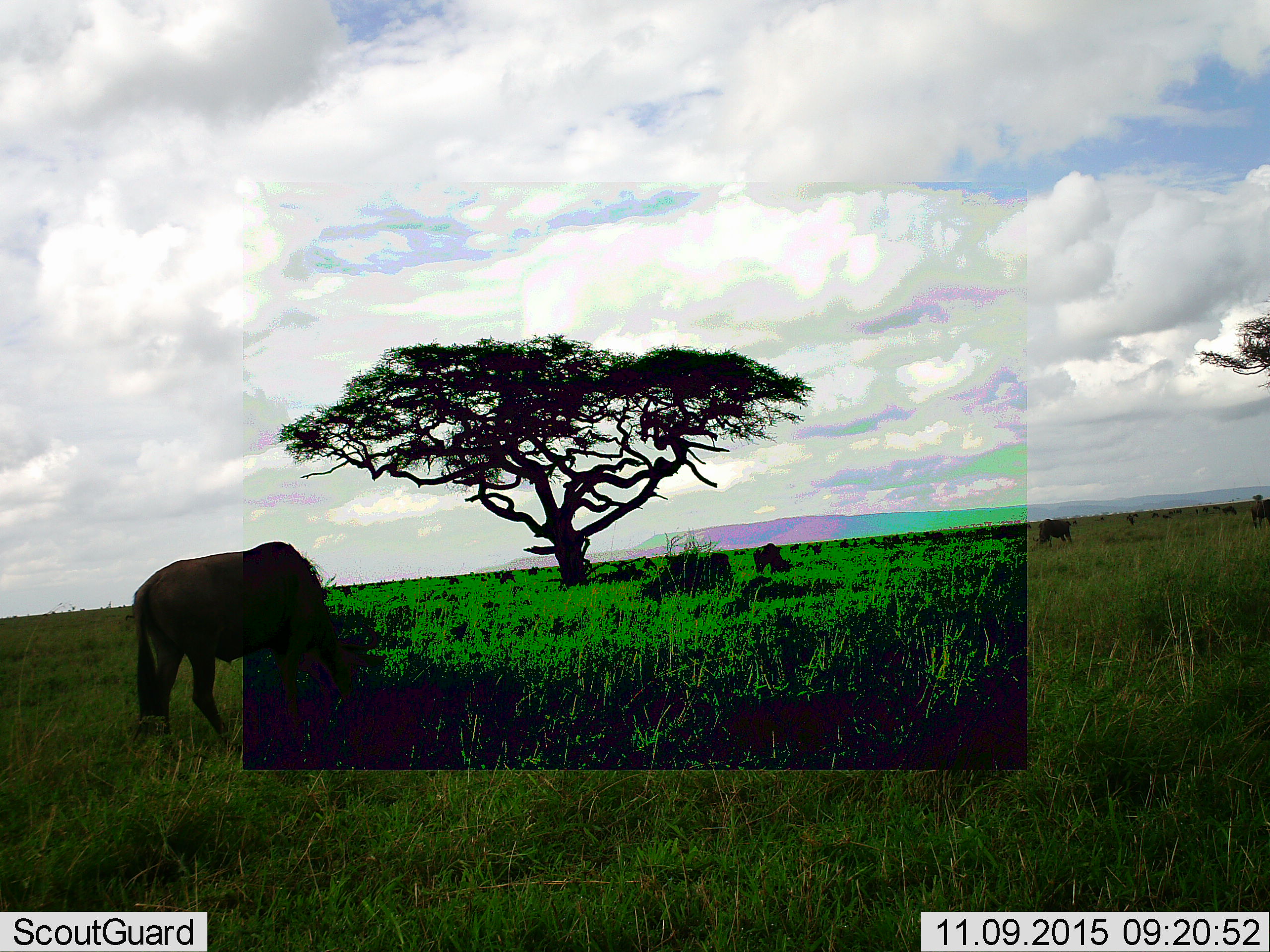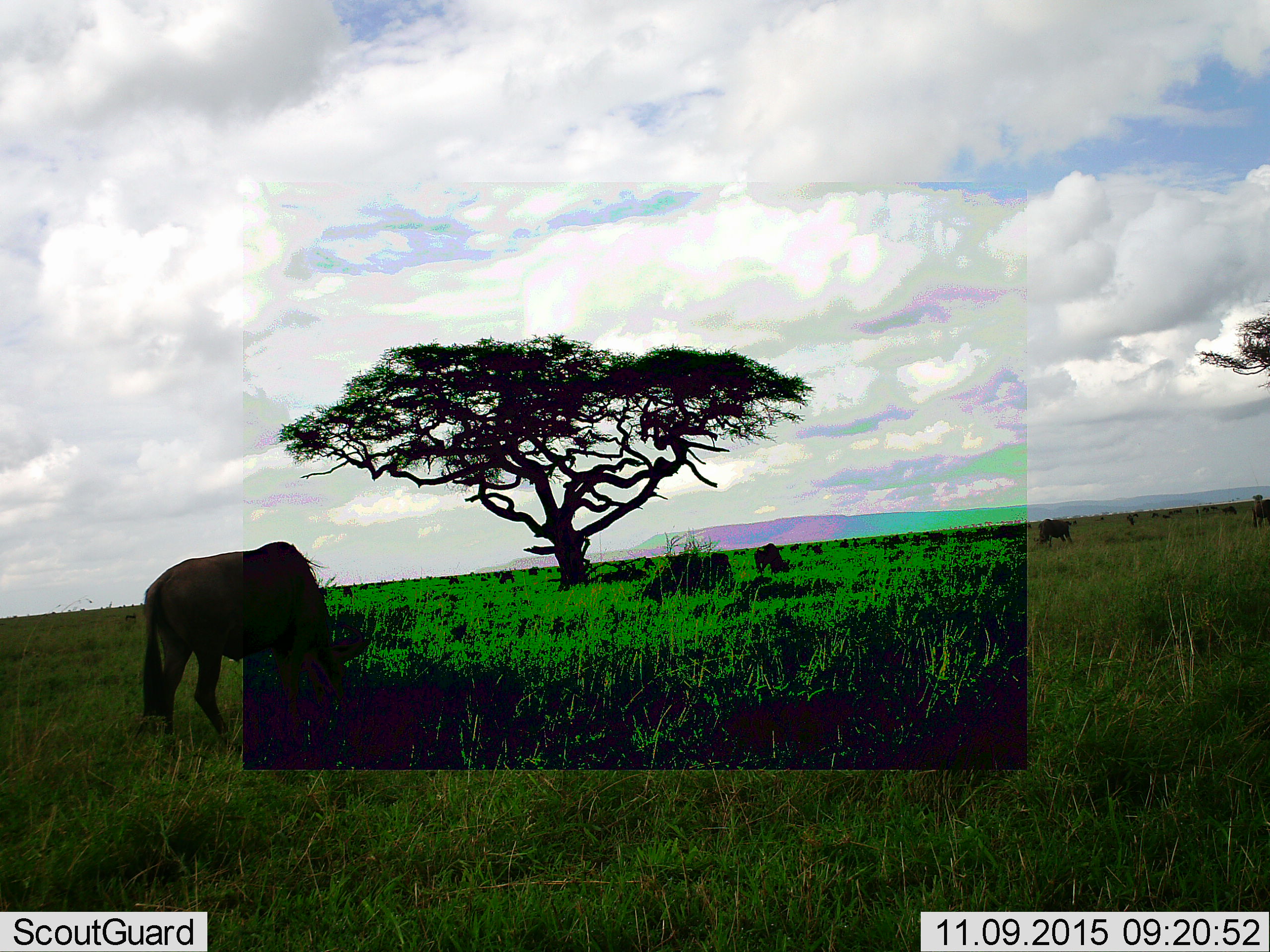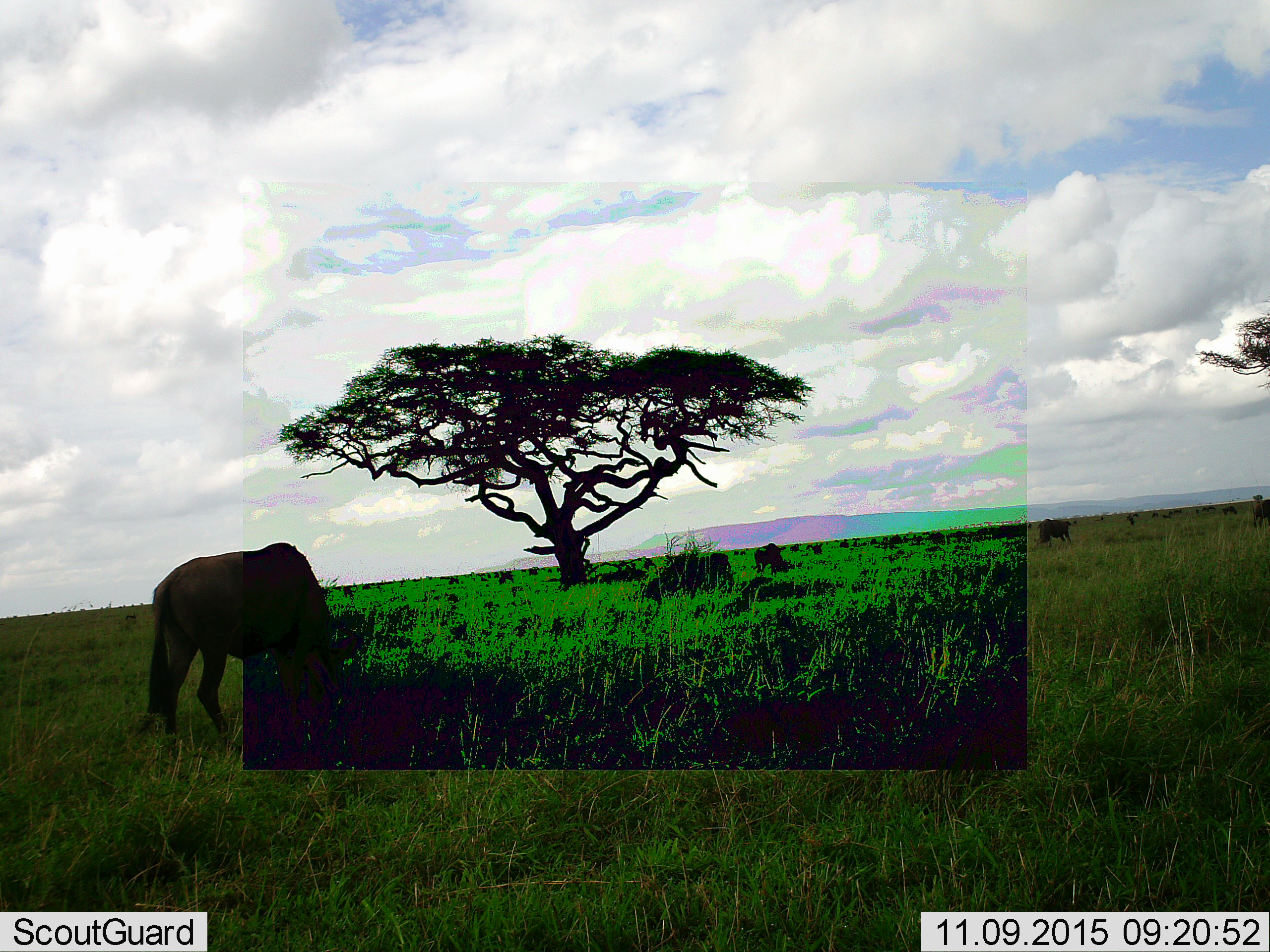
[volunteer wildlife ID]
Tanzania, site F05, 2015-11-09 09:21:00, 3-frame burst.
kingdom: Animalia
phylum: Chordata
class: Mammalia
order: Artiodactyla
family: Bovidae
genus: Connochaetes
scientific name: Connochaetes taurinus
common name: blue wildebeest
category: wildebeest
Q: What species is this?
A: Wildebeest (blue wildebeest) (Connochaetes taurinus).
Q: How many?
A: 11-50.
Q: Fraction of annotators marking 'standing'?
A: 55%.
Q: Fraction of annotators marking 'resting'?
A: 18%.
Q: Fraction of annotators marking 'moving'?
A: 27%.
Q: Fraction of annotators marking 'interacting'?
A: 9%.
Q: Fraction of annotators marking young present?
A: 0%.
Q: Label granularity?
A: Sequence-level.